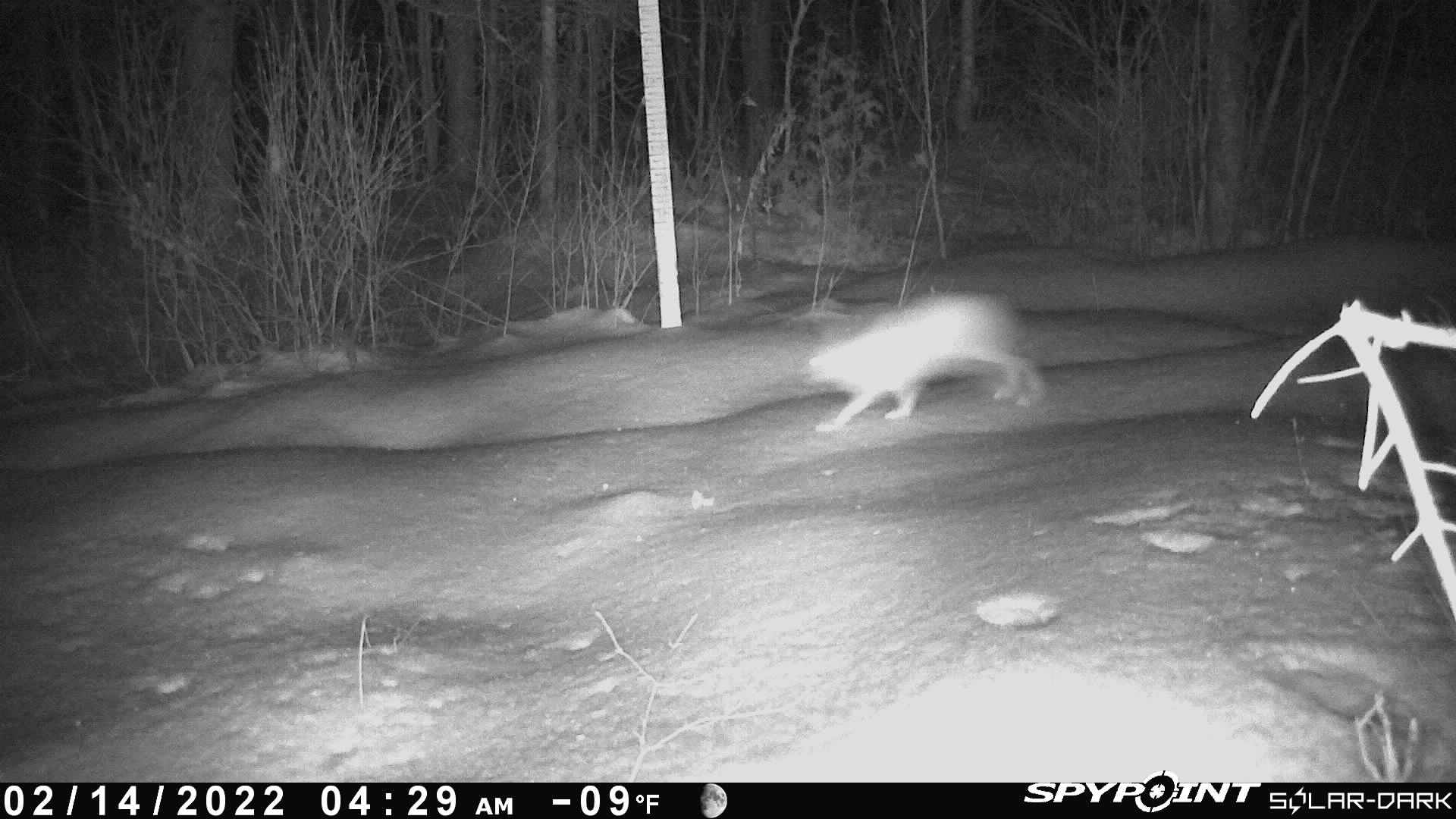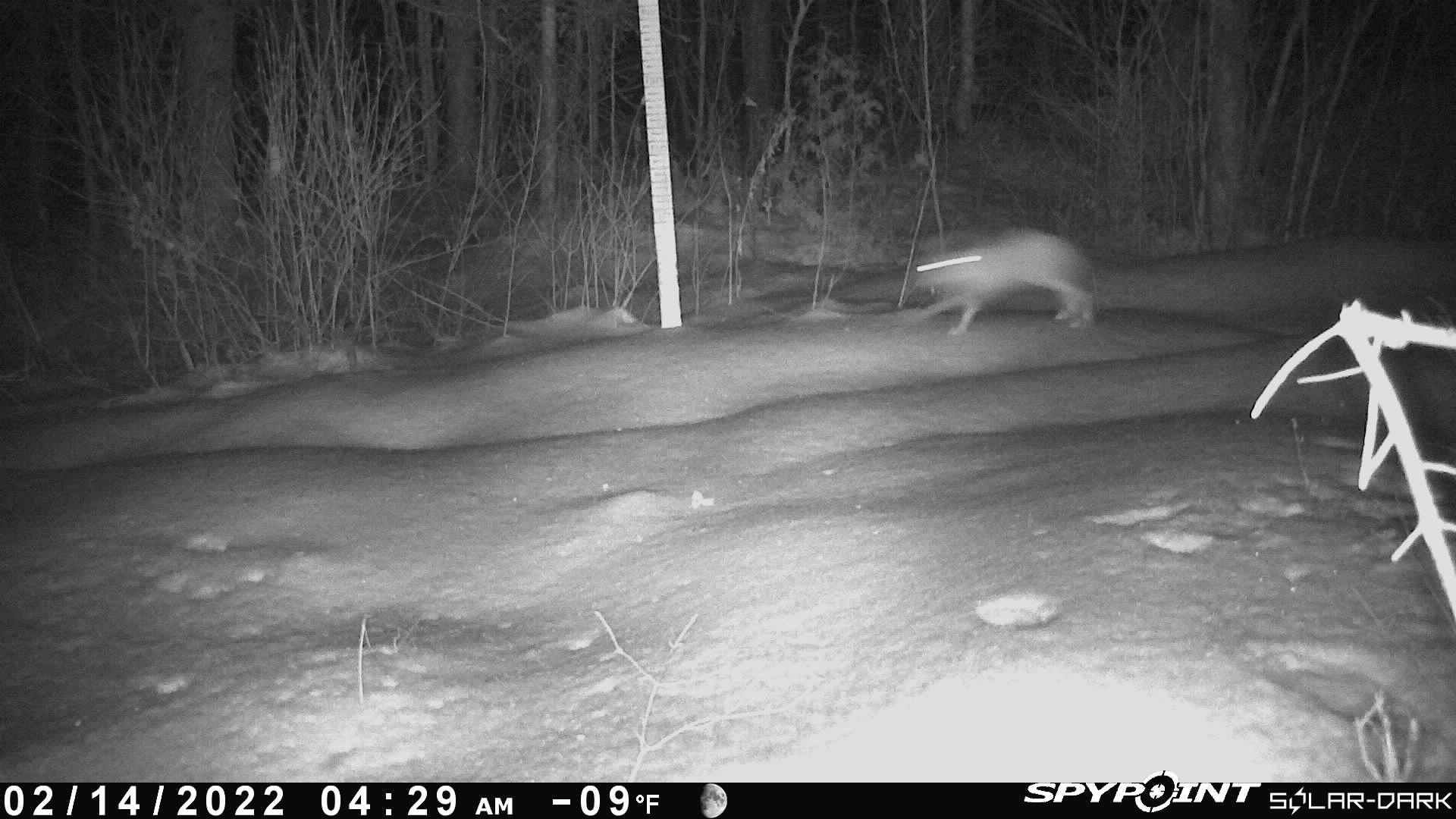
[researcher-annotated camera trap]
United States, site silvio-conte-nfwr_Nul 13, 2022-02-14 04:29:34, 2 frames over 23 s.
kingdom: Animalia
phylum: Chordata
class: Mammalia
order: Lagomorpha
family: Leporidae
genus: Lepus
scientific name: Lepus americanus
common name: snowshoe hare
Snowshoe hare (Lepus americanus).